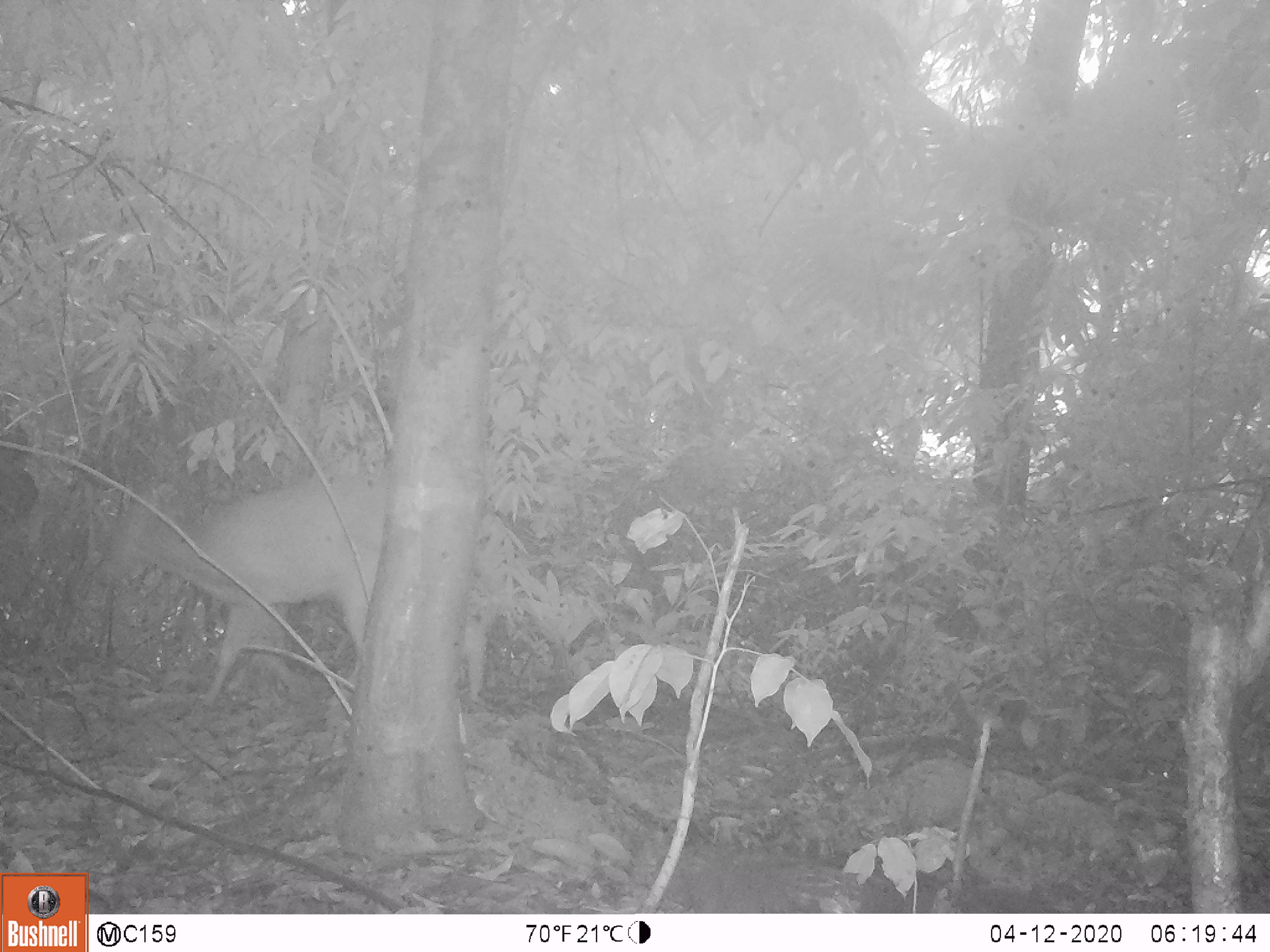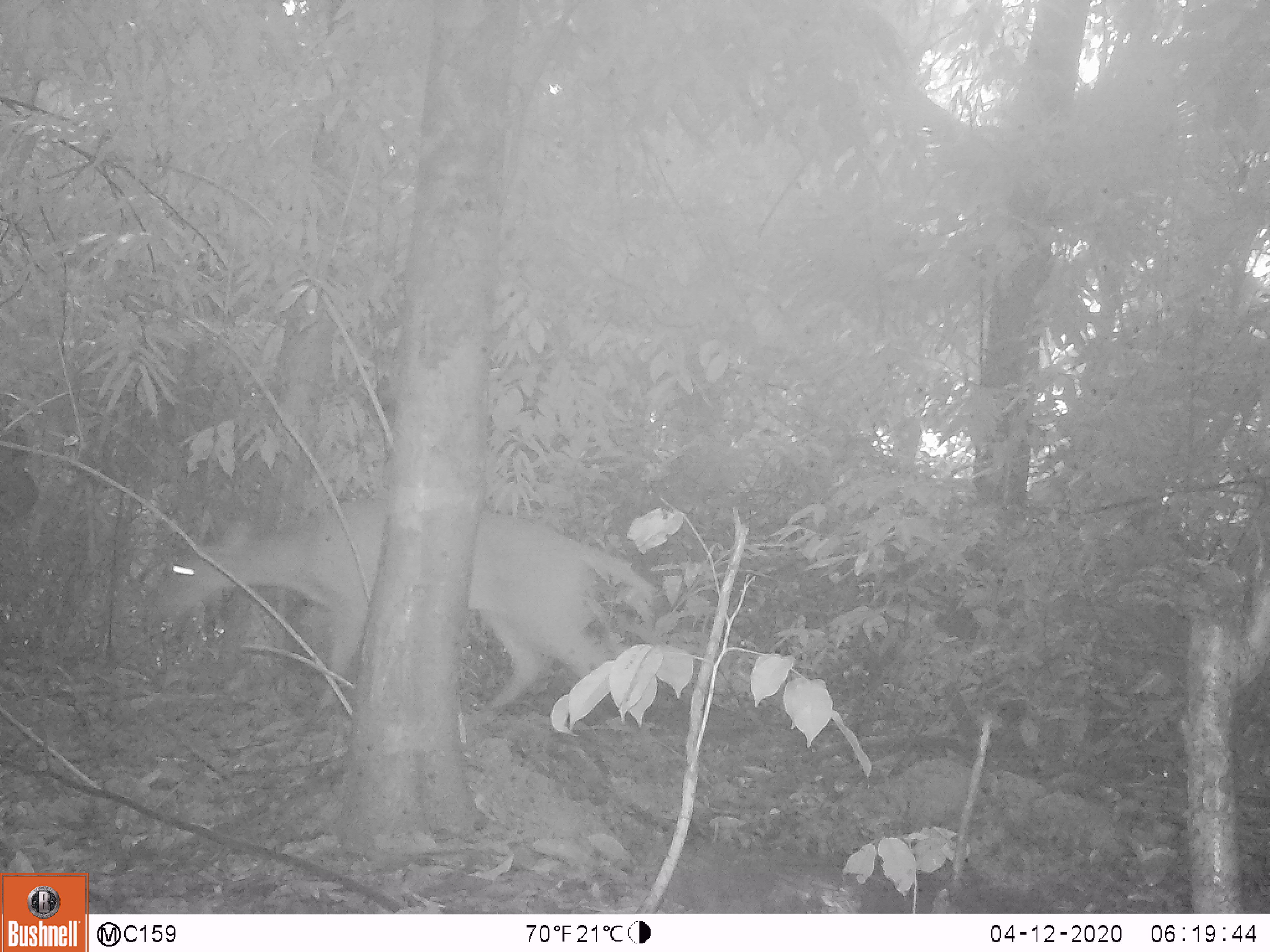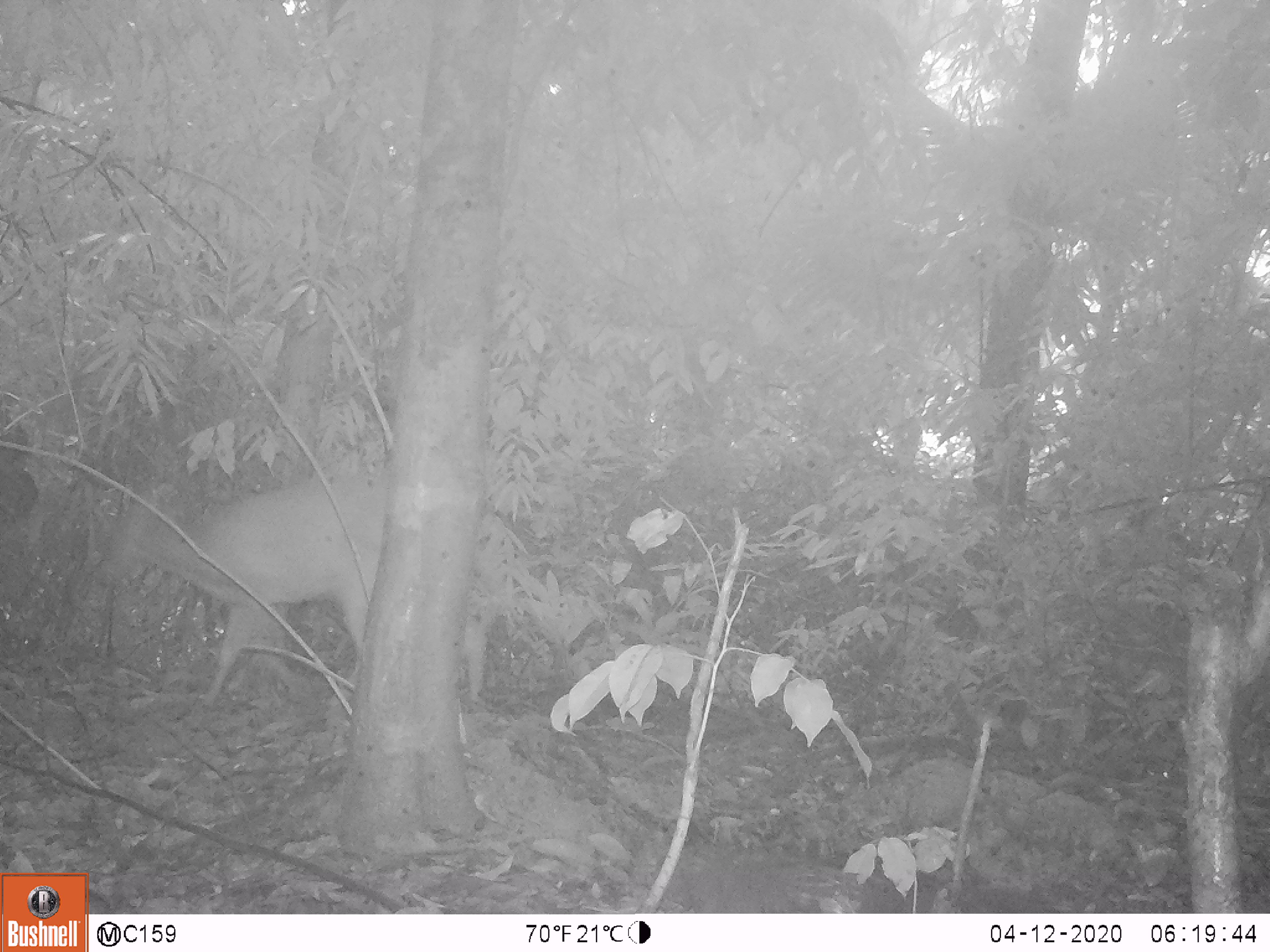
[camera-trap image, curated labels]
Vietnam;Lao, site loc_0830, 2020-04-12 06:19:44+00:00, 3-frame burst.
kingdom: Animalia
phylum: Chordata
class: Mammalia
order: Artiodactyla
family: Cervidae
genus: Muntiacus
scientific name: Muntiacus muntjak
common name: red muntjac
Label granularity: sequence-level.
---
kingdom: Animalia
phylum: Chordata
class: Mammalia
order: Artiodactyla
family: Cervidae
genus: Muntiacus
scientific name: Muntiacus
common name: muntjacs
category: unidentified muntjac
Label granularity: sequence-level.